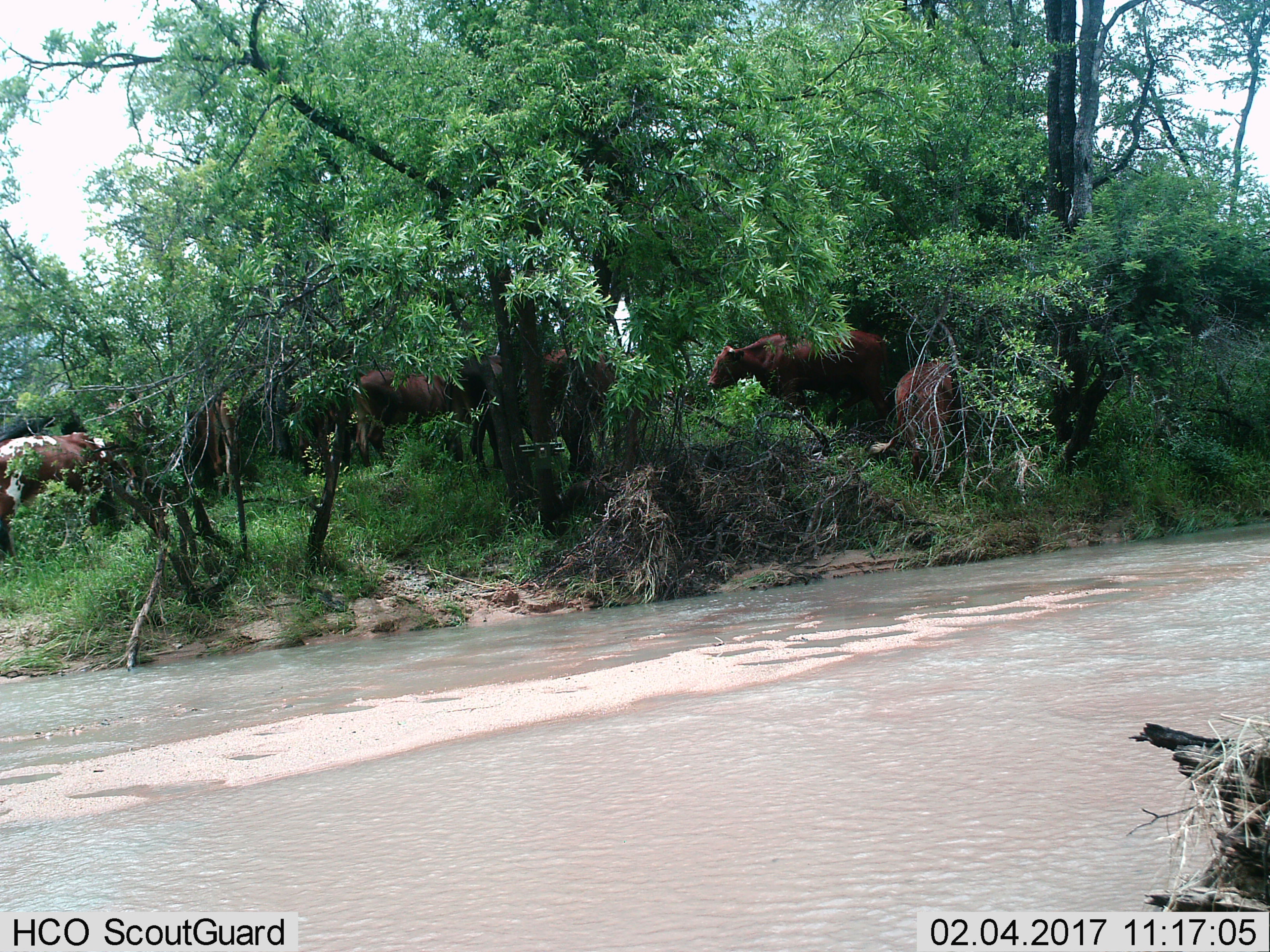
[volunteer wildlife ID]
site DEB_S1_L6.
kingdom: Animalia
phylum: Chordata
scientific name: Vertebrata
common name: domestic animal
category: domesticanimal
Domesticanimal (domestic animal) (Vertebrata), count 10. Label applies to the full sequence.